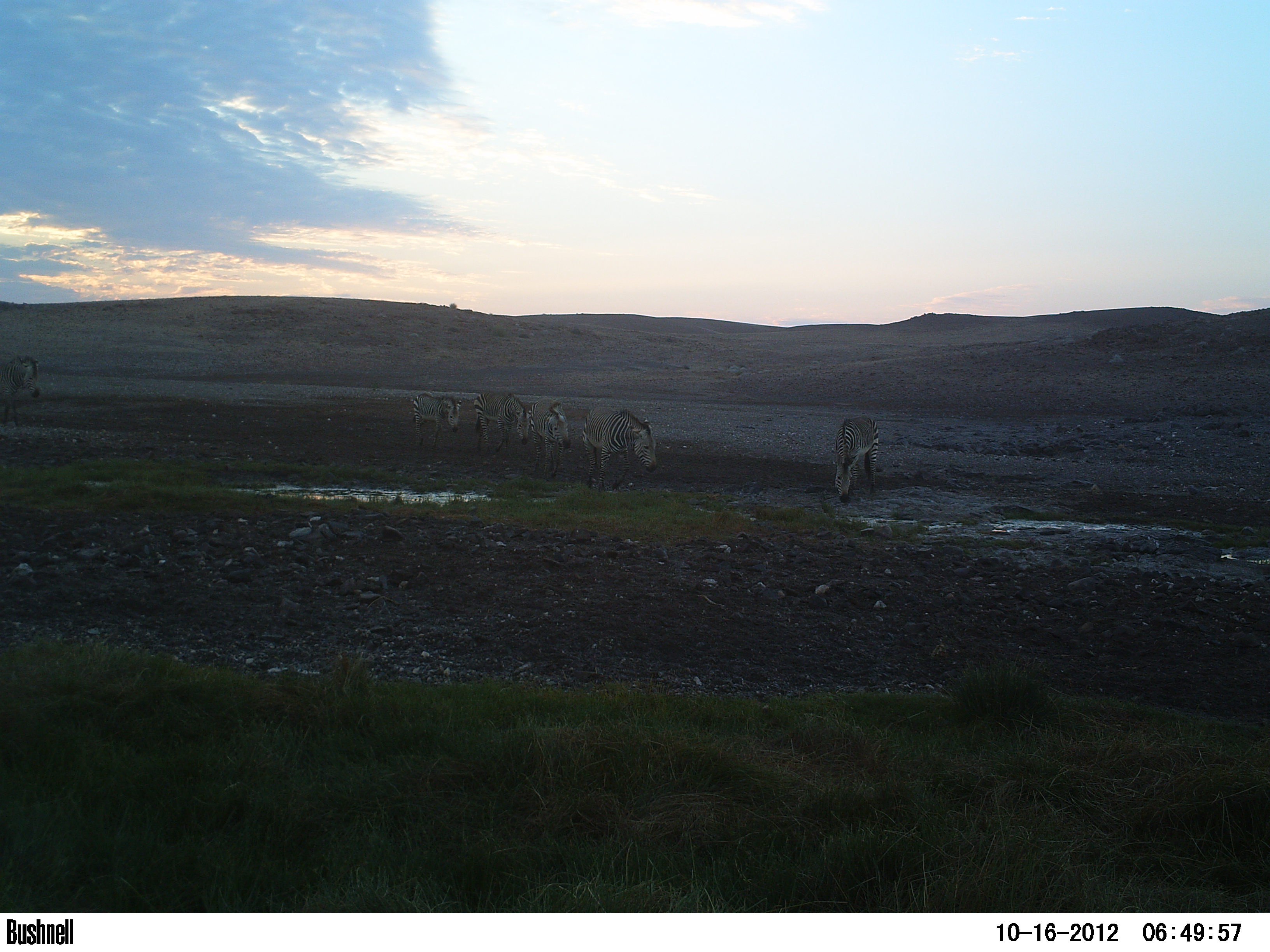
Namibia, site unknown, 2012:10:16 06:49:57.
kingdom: Animalia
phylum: Chordata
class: Mammalia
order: Perissodactyla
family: Equidae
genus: Equus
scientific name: Equus zebra hartmannae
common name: hartmann's mountain zebra